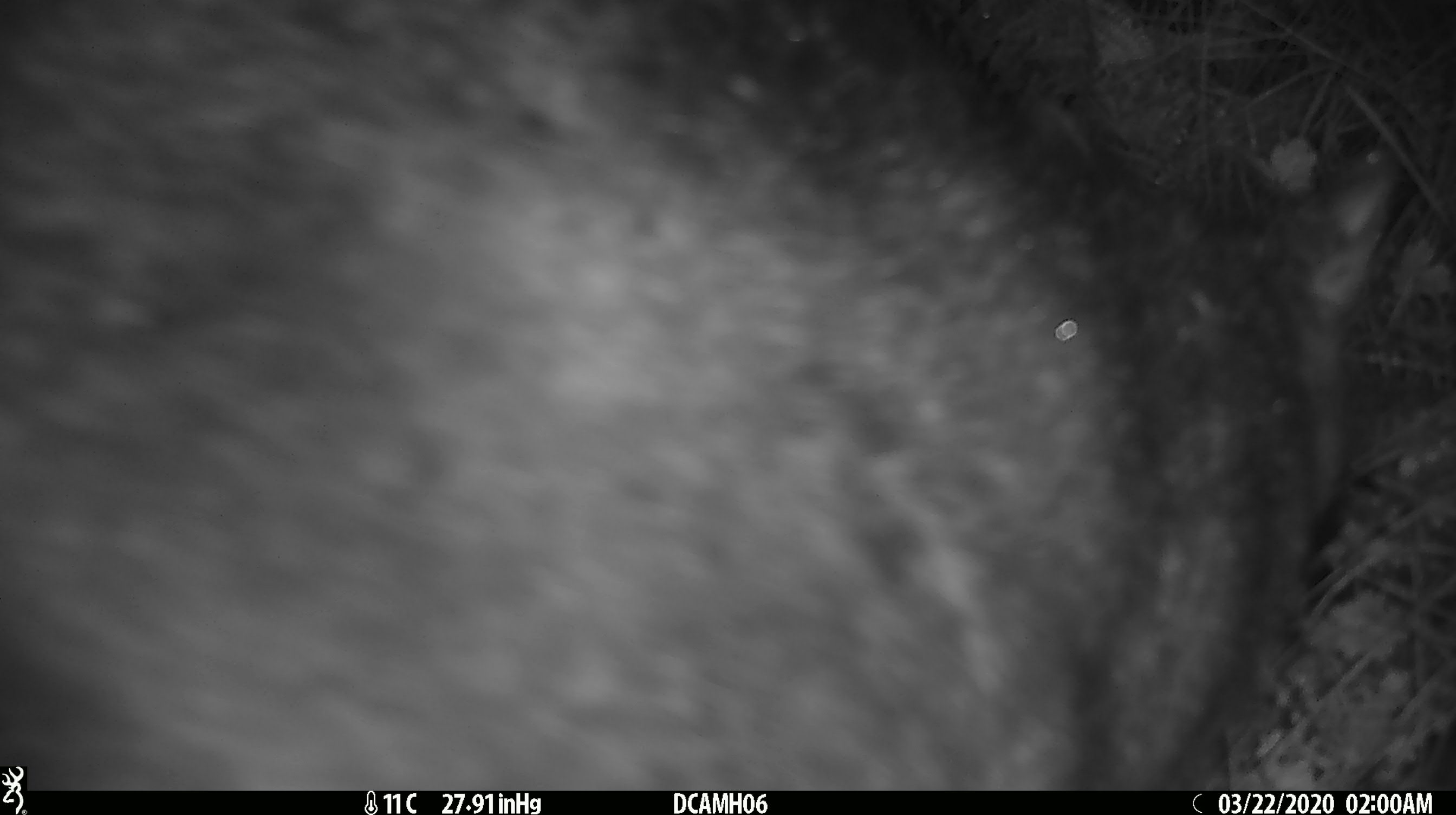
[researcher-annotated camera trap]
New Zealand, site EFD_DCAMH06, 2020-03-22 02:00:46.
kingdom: Animalia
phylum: Chordata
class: Mammalia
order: Diprotodontia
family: Phalangeridae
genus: Trichosurus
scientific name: Trichosurus vulpecula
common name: common brushtail possum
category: possum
Possum (common brushtail possum) (Trichosurus vulpecula).